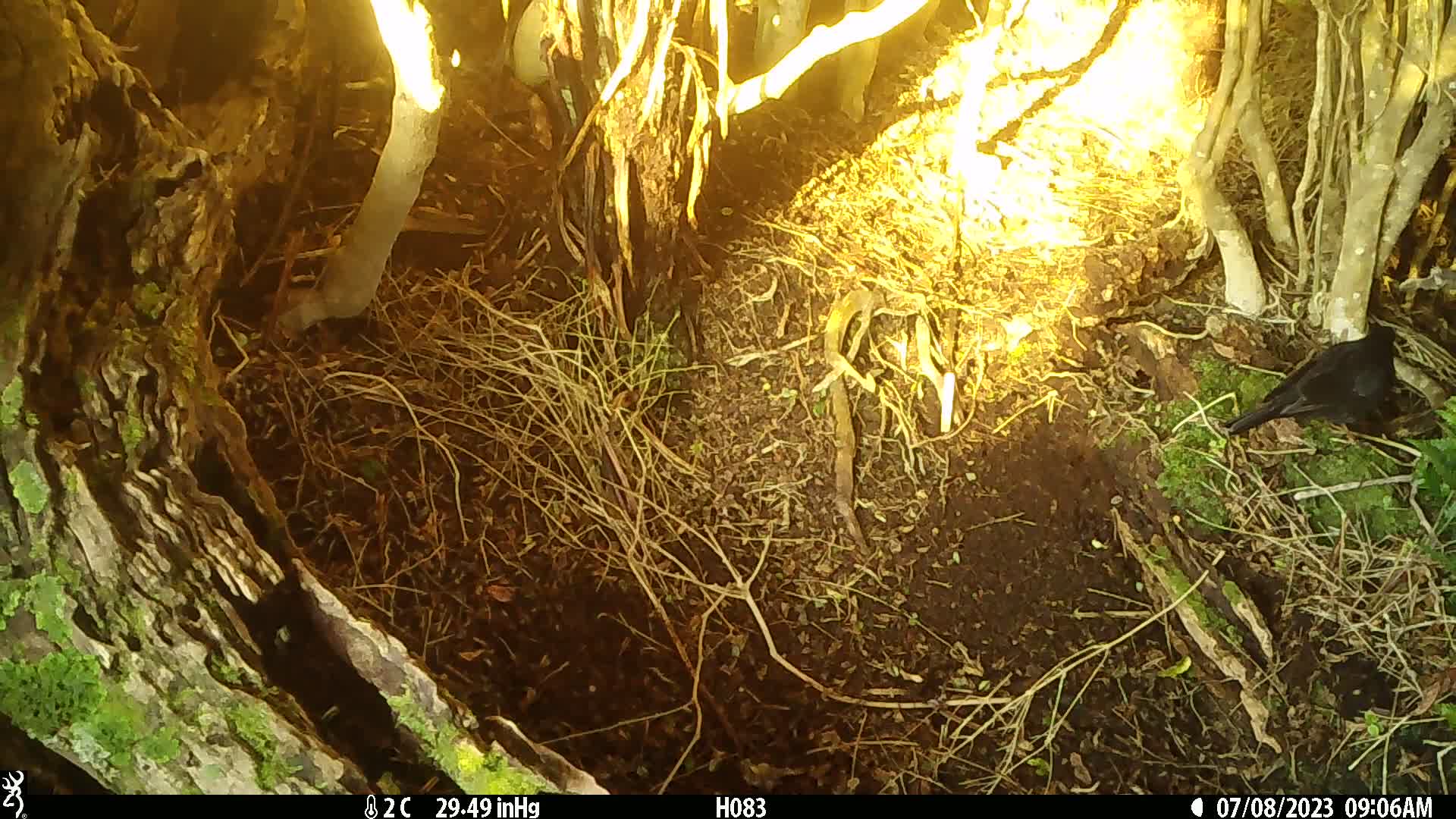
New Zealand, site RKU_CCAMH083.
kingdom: Animalia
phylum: Chordata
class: Aves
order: Passeriformes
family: Turdidae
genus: Turdus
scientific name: Turdus merula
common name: eurasian blackbird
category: blackbird